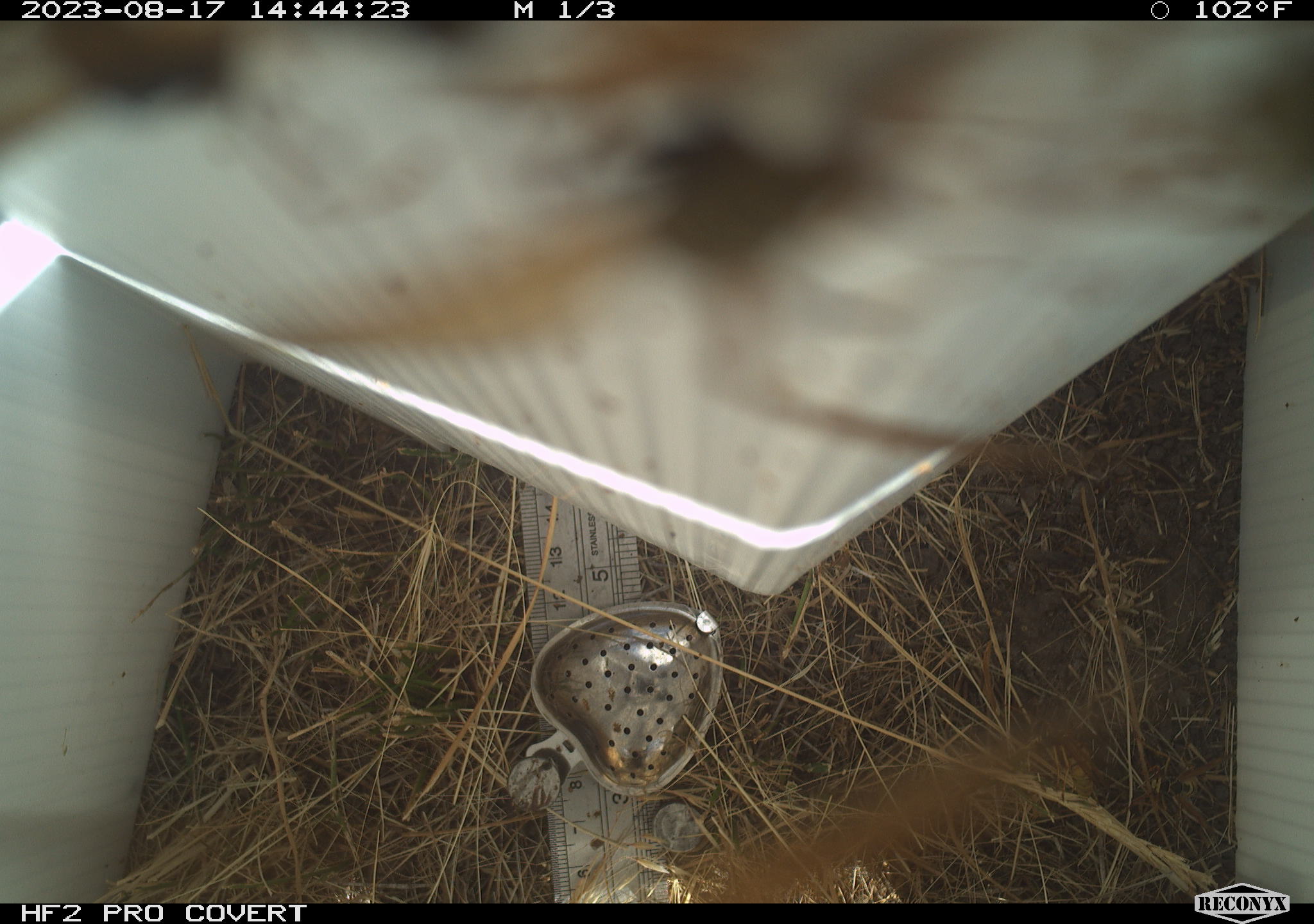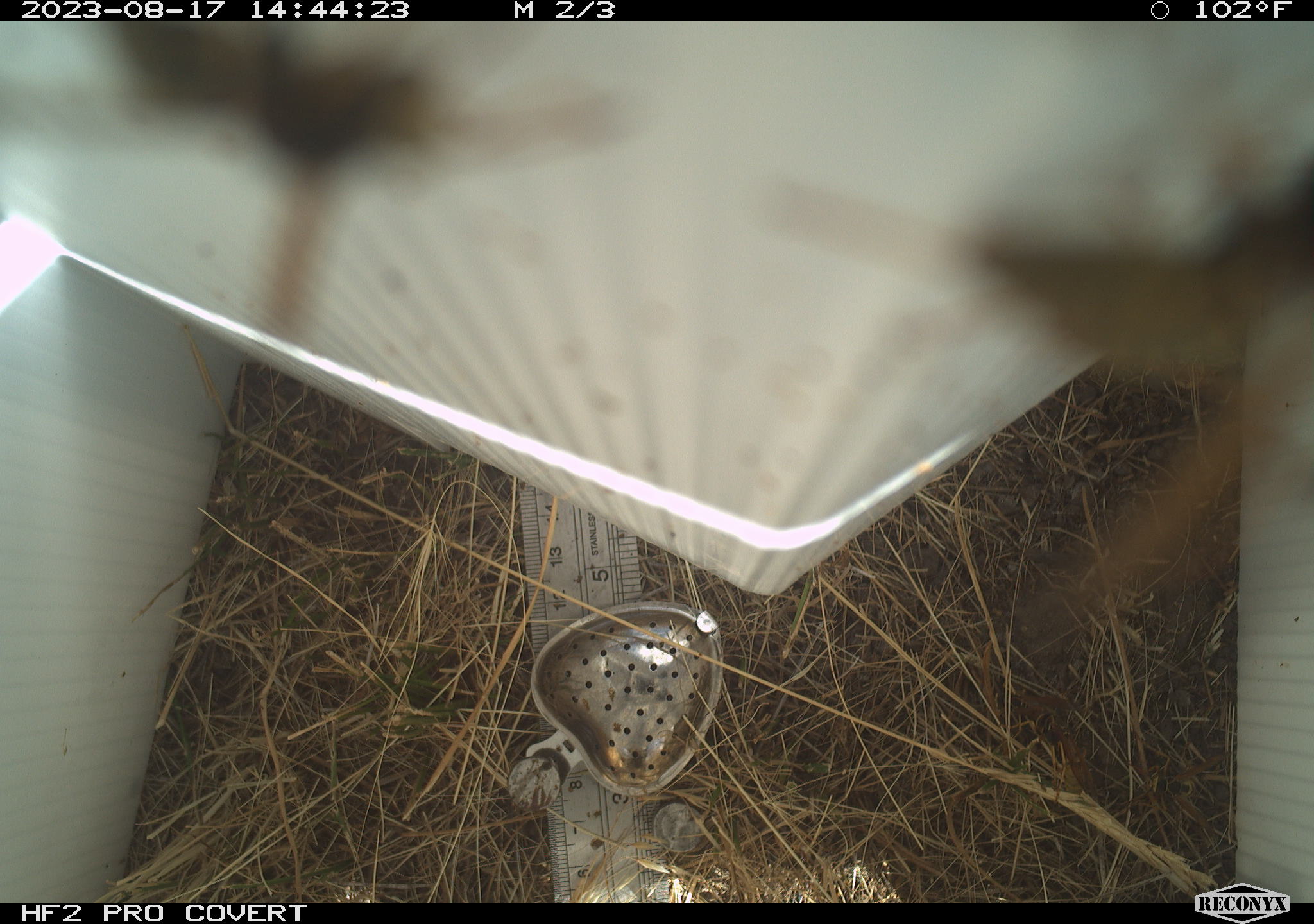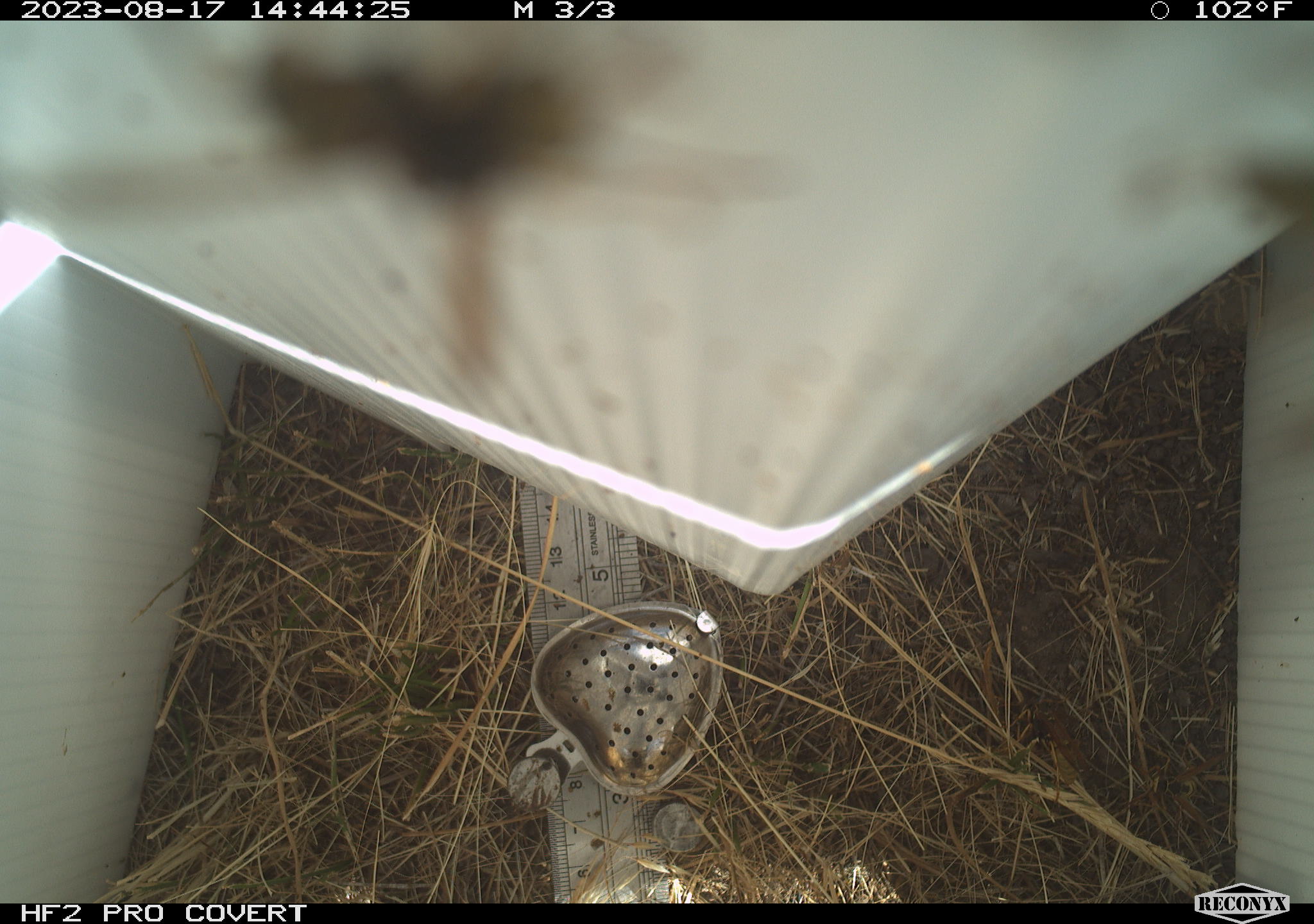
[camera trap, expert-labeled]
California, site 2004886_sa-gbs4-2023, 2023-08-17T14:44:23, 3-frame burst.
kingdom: Animalia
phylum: Arthropoda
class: Insecta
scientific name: Insecta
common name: insect